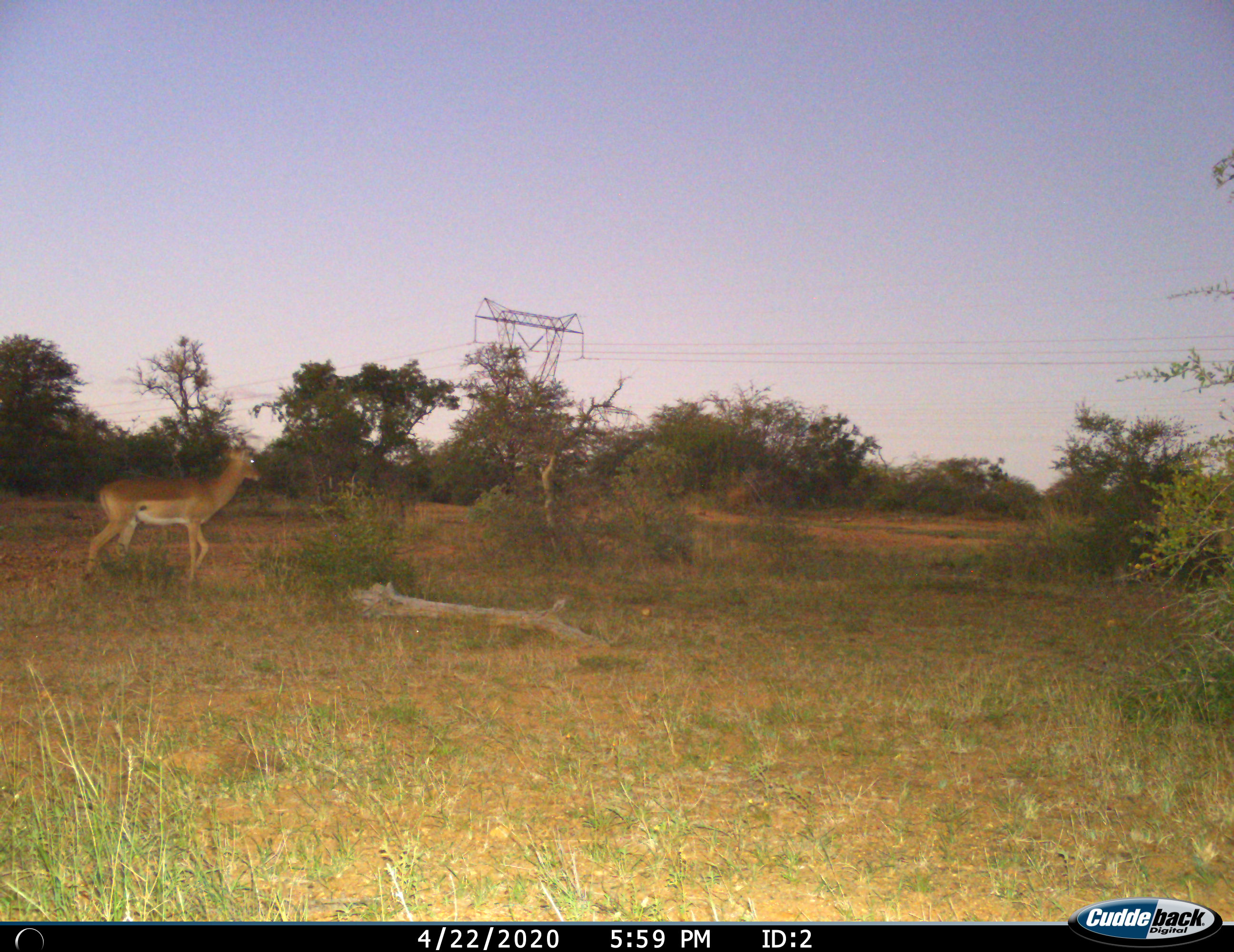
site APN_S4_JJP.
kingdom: Animalia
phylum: Chordata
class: Mammalia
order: Artiodactyla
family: Bovidae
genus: Aepyceros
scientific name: Aepyceros melampus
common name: impala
Impala (Aepyceros melampus), count 1. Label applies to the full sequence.